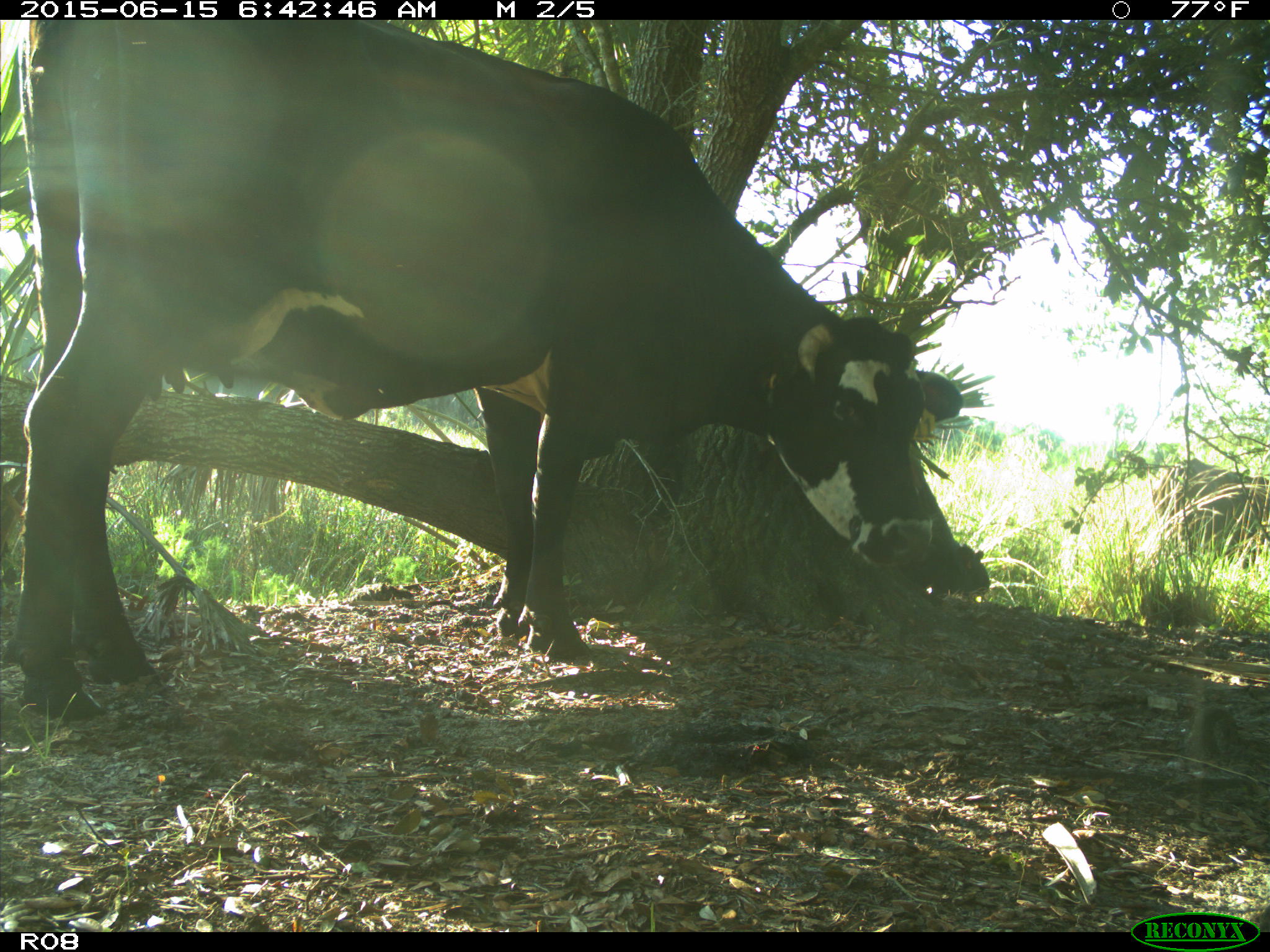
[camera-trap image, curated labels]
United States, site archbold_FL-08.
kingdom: Animalia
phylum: Chordata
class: Mammalia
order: Artiodactyla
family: Bovidae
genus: Bos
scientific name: Bos taurus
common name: domestic cow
Bos taurus (domestic cow).